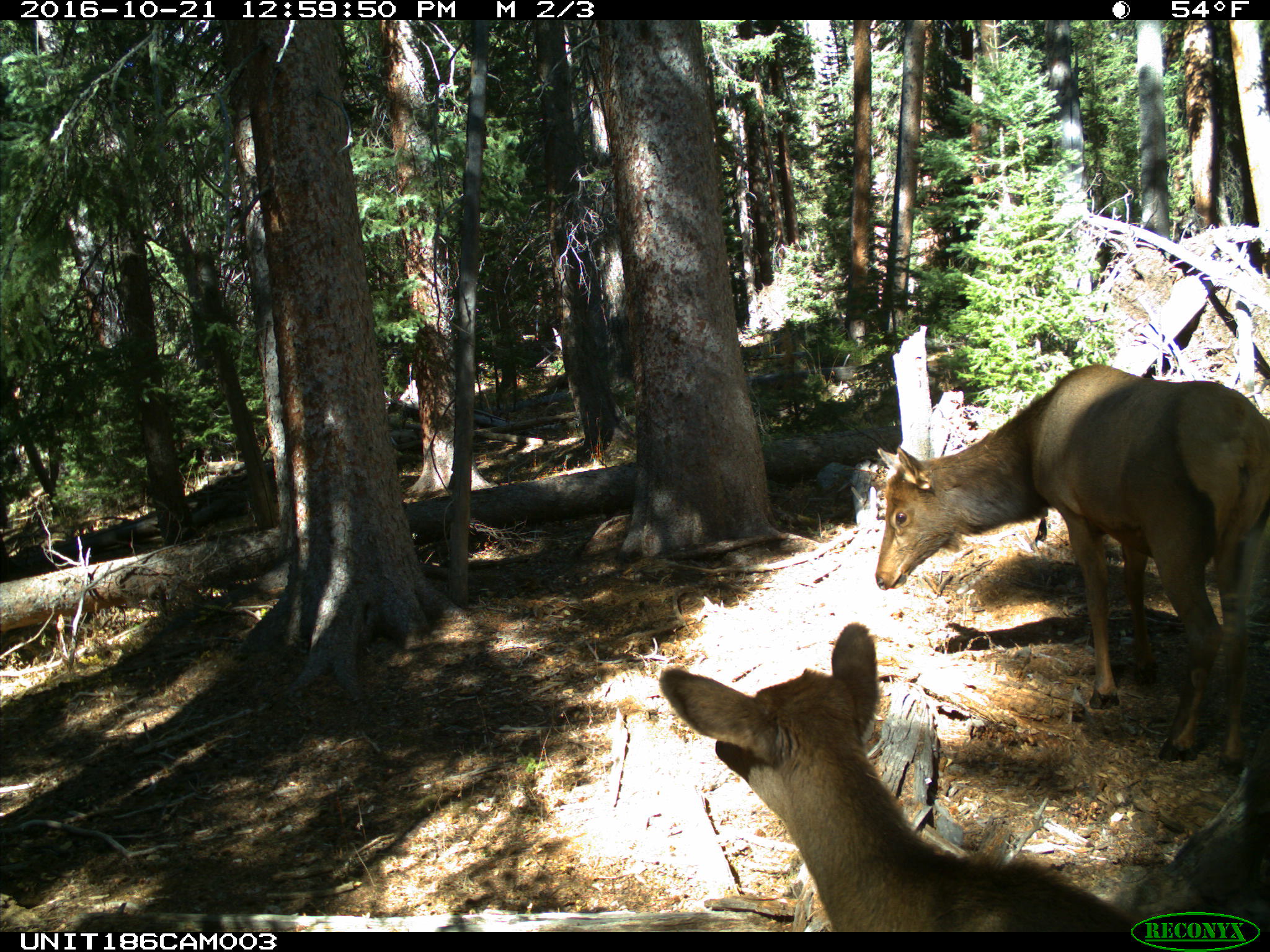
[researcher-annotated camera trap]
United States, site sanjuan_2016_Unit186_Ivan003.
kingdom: Animalia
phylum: Chordata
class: Mammalia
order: Artiodactyla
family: Cervidae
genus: Cervus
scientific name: Cervus elaphus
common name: red deer